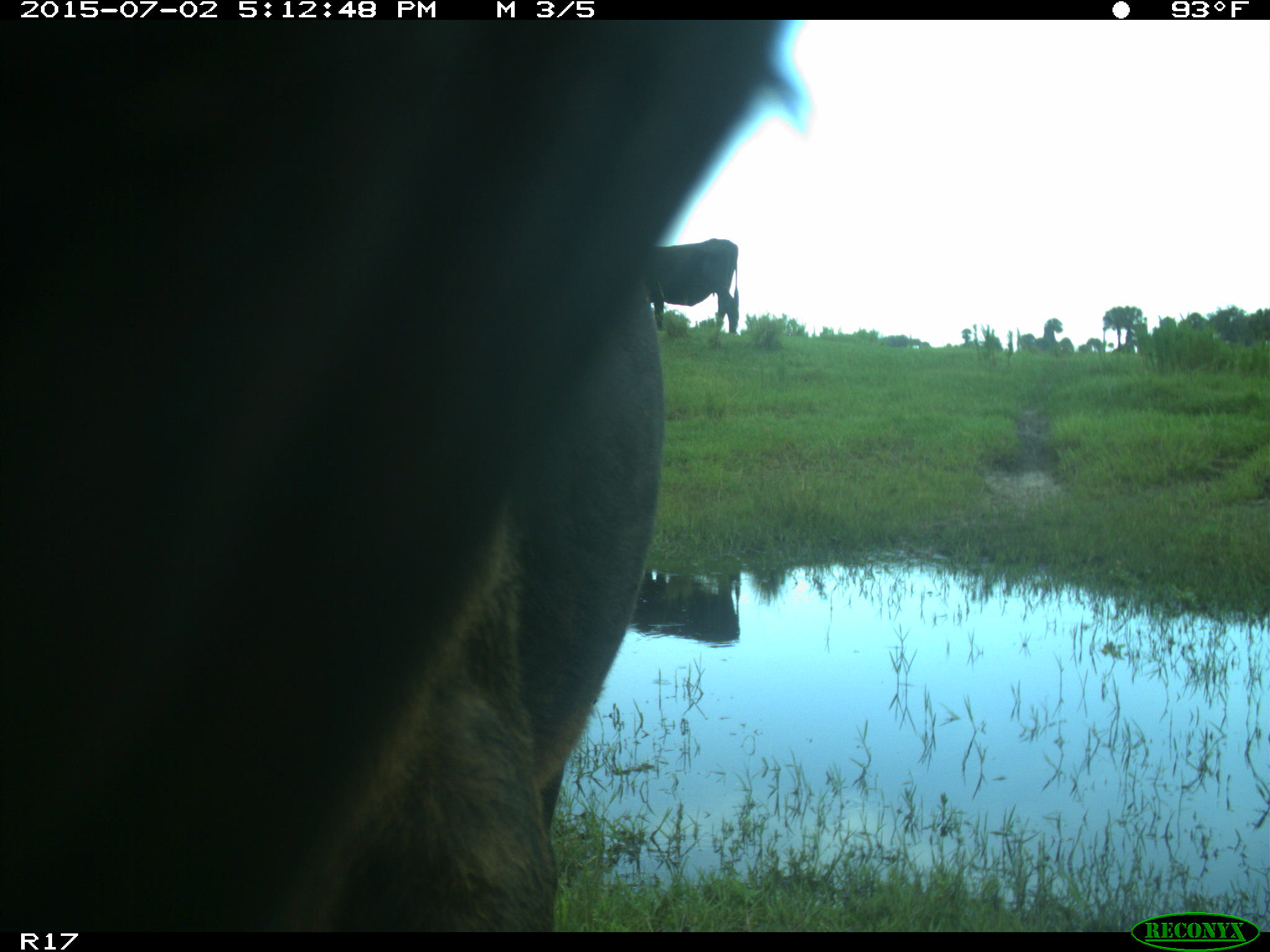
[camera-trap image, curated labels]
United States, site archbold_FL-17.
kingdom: Animalia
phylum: Chordata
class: Mammalia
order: Artiodactyla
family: Bovidae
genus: Bos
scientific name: Bos taurus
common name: domestic cow